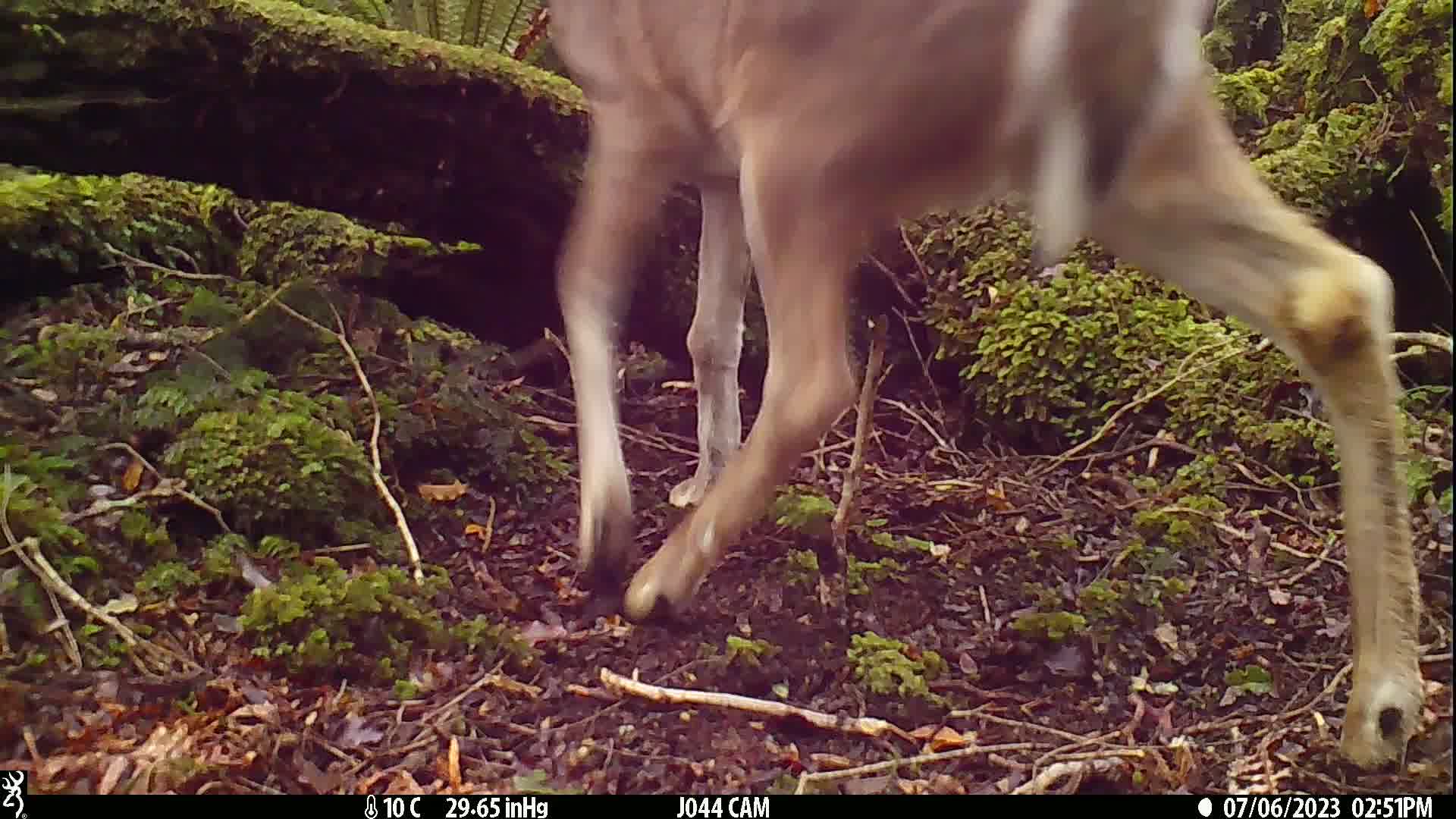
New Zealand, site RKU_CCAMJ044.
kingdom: Animalia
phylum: Chordata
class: Mammalia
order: Artiodactyla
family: Cervidae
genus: Odocoileus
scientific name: Odocoileus virginianus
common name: white-tailed deer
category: white tailed deer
White tailed deer (white-tailed deer) (Odocoileus virginianus).